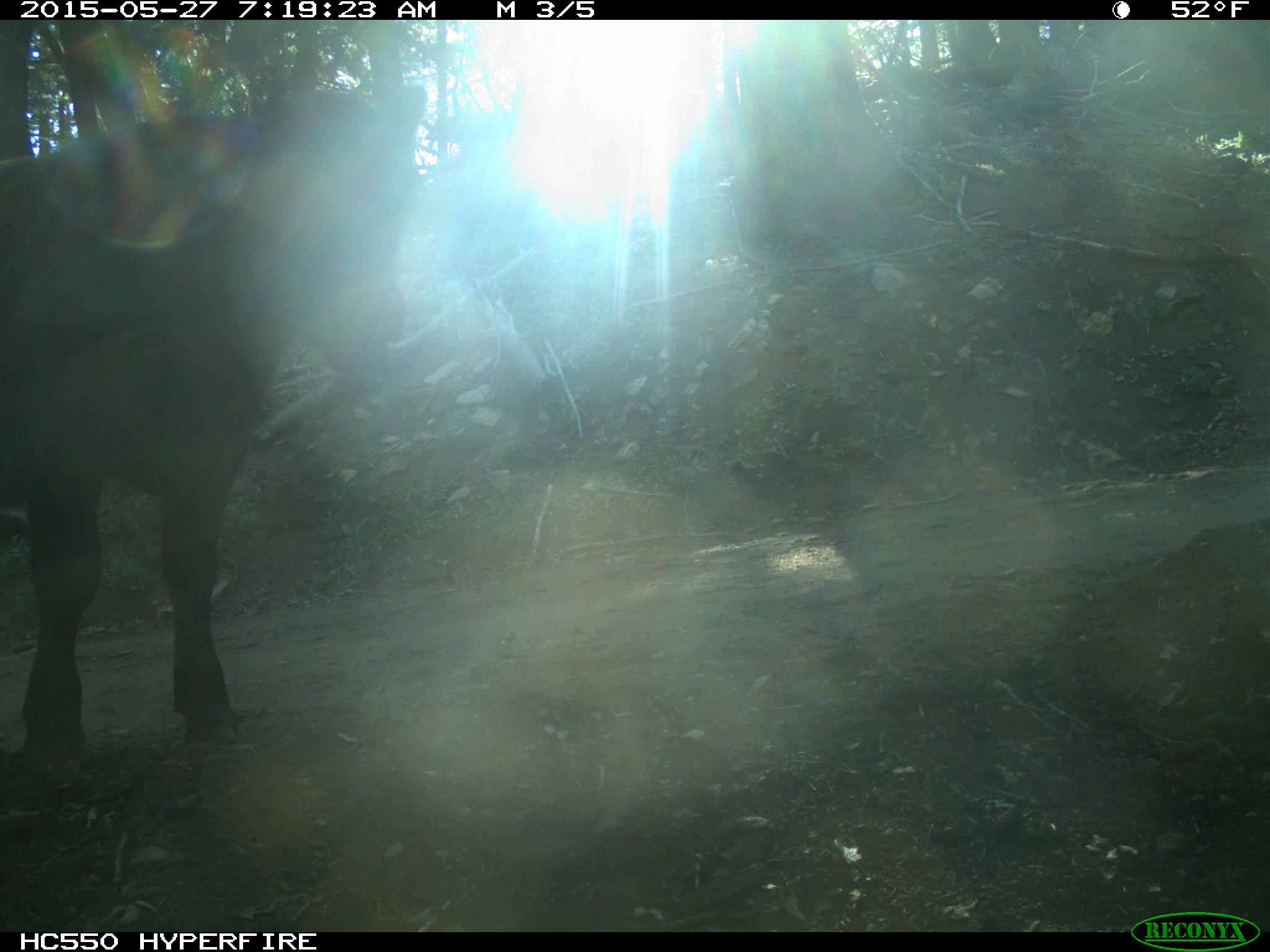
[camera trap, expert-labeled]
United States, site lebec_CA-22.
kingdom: Animalia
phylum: Chordata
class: Mammalia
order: Artiodactyla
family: Bovidae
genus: Bos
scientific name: Bos taurus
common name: domestic cow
Bos taurus (domestic cow).